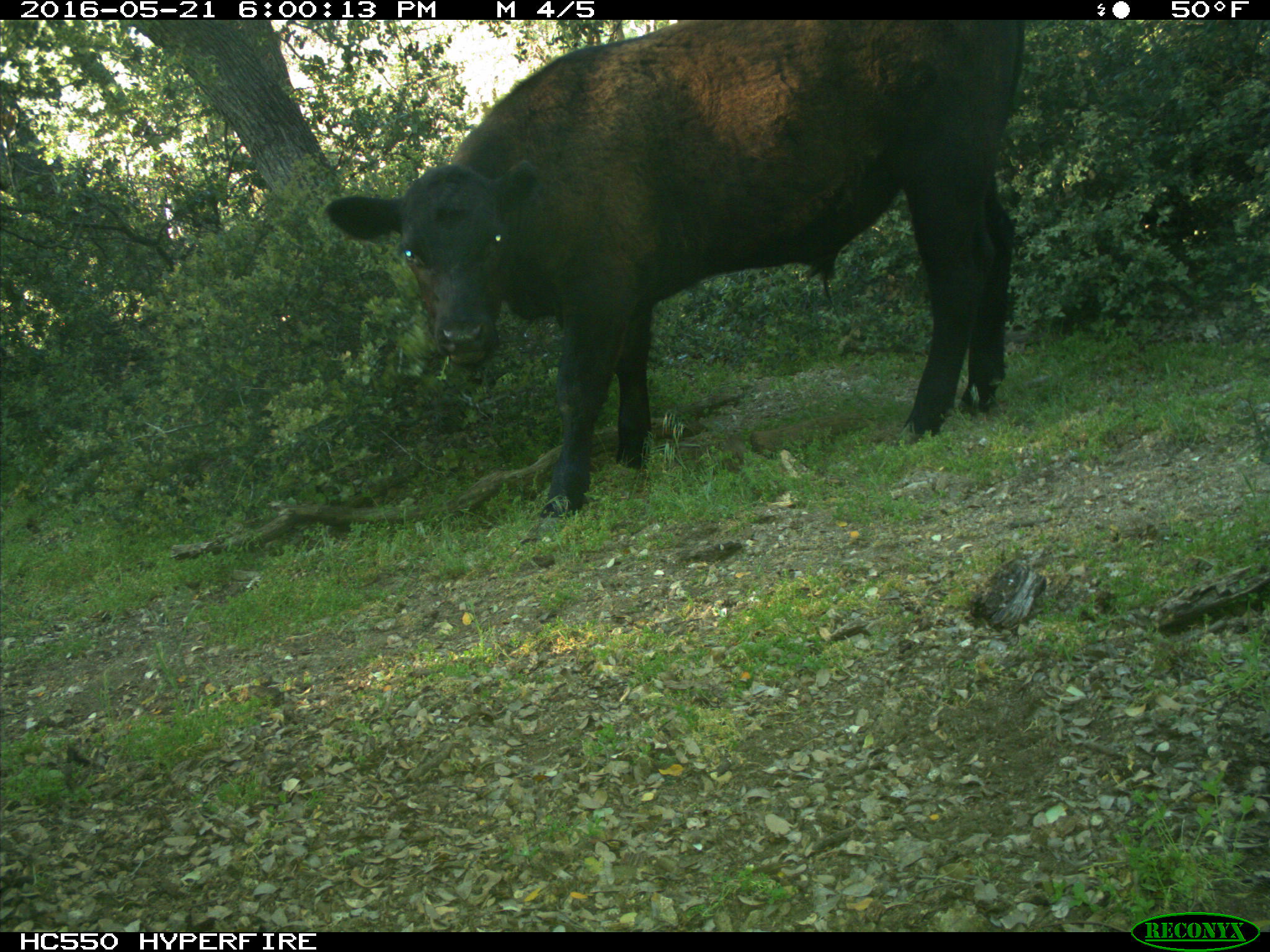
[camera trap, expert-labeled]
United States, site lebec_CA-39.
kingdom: Animalia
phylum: Chordata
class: Mammalia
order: Artiodactyla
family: Bovidae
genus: Bos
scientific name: Bos taurus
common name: domestic cow